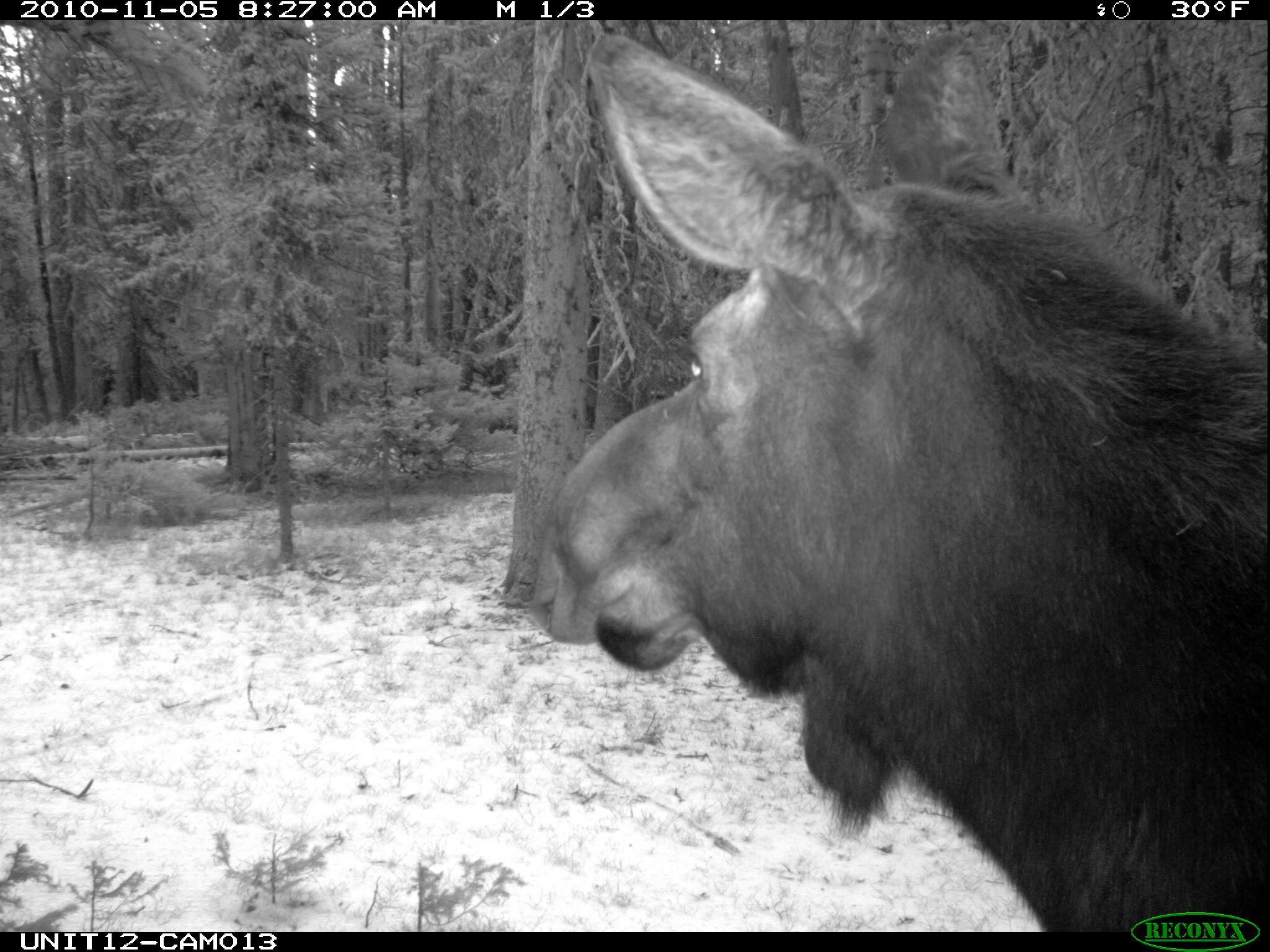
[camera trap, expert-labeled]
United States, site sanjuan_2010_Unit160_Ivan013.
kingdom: Animalia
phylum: Chordata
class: Mammalia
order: Artiodactyla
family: Cervidae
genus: Alces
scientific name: Alces alces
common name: moose